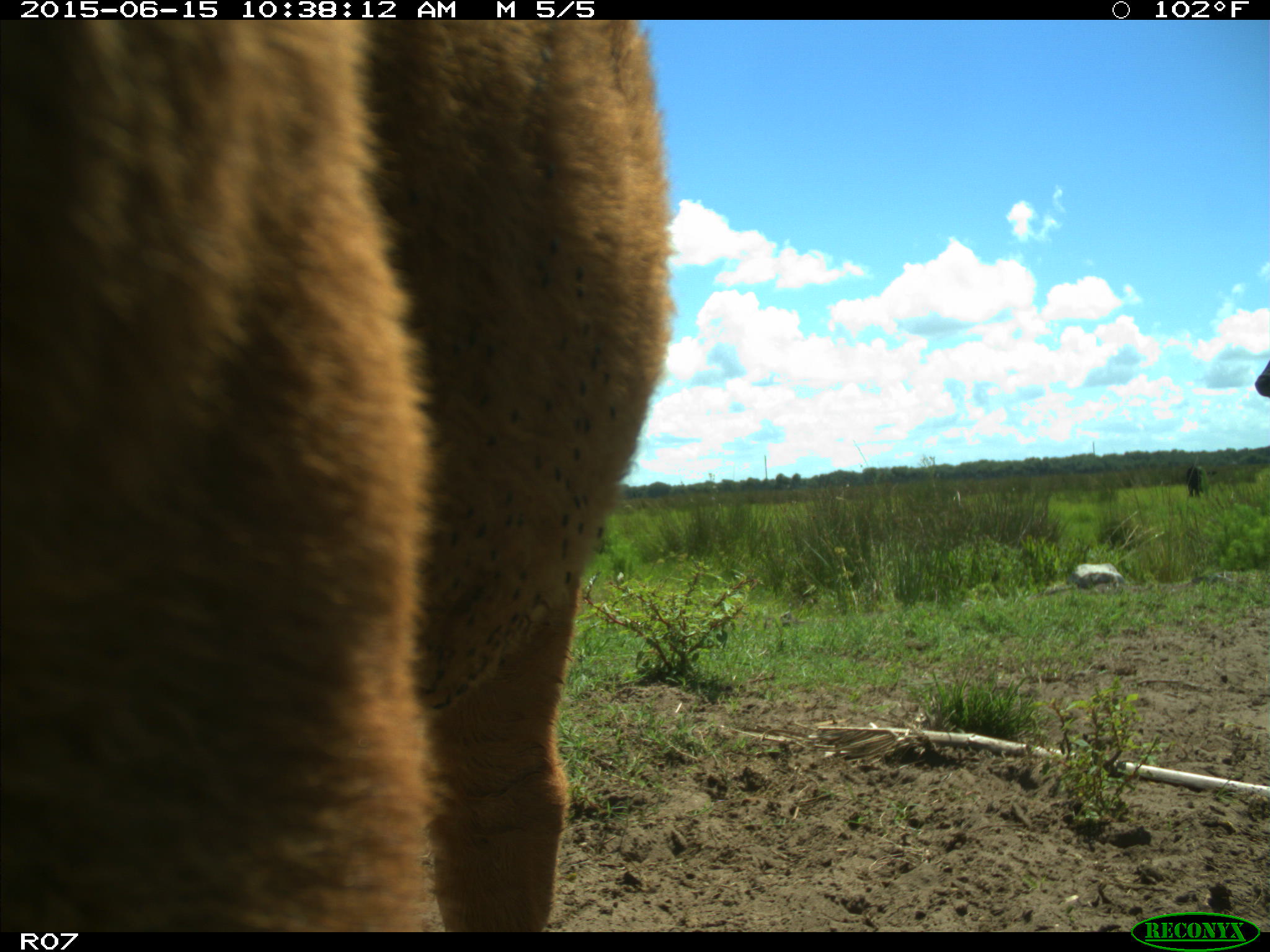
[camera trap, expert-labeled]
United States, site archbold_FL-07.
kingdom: Animalia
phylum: Chordata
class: Mammalia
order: Artiodactyla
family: Bovidae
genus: Bos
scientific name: Bos taurus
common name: domestic cow